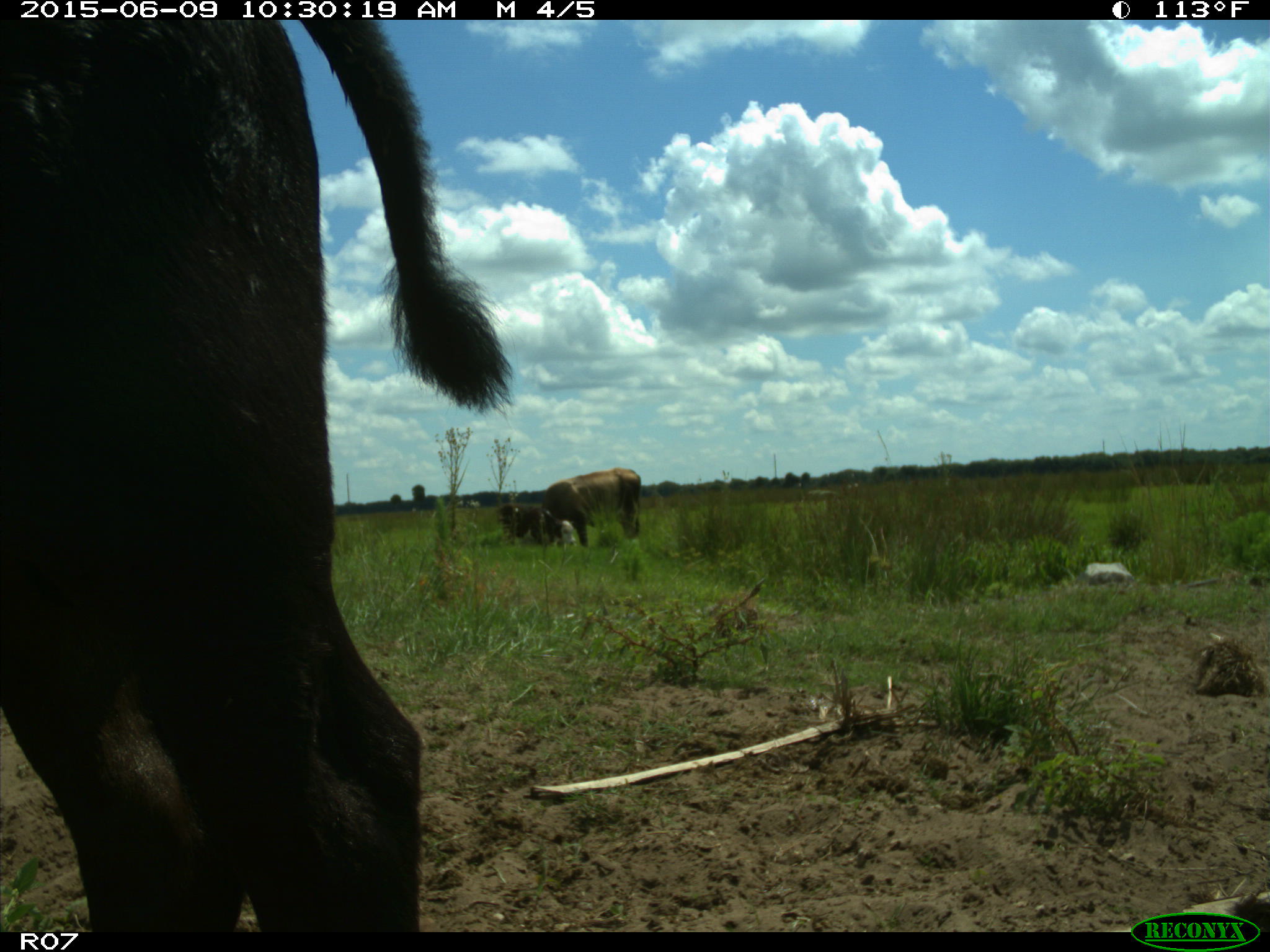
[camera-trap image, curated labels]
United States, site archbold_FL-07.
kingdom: Animalia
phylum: Chordata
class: Mammalia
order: Artiodactyla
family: Bovidae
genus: Bos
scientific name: Bos taurus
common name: domestic cow